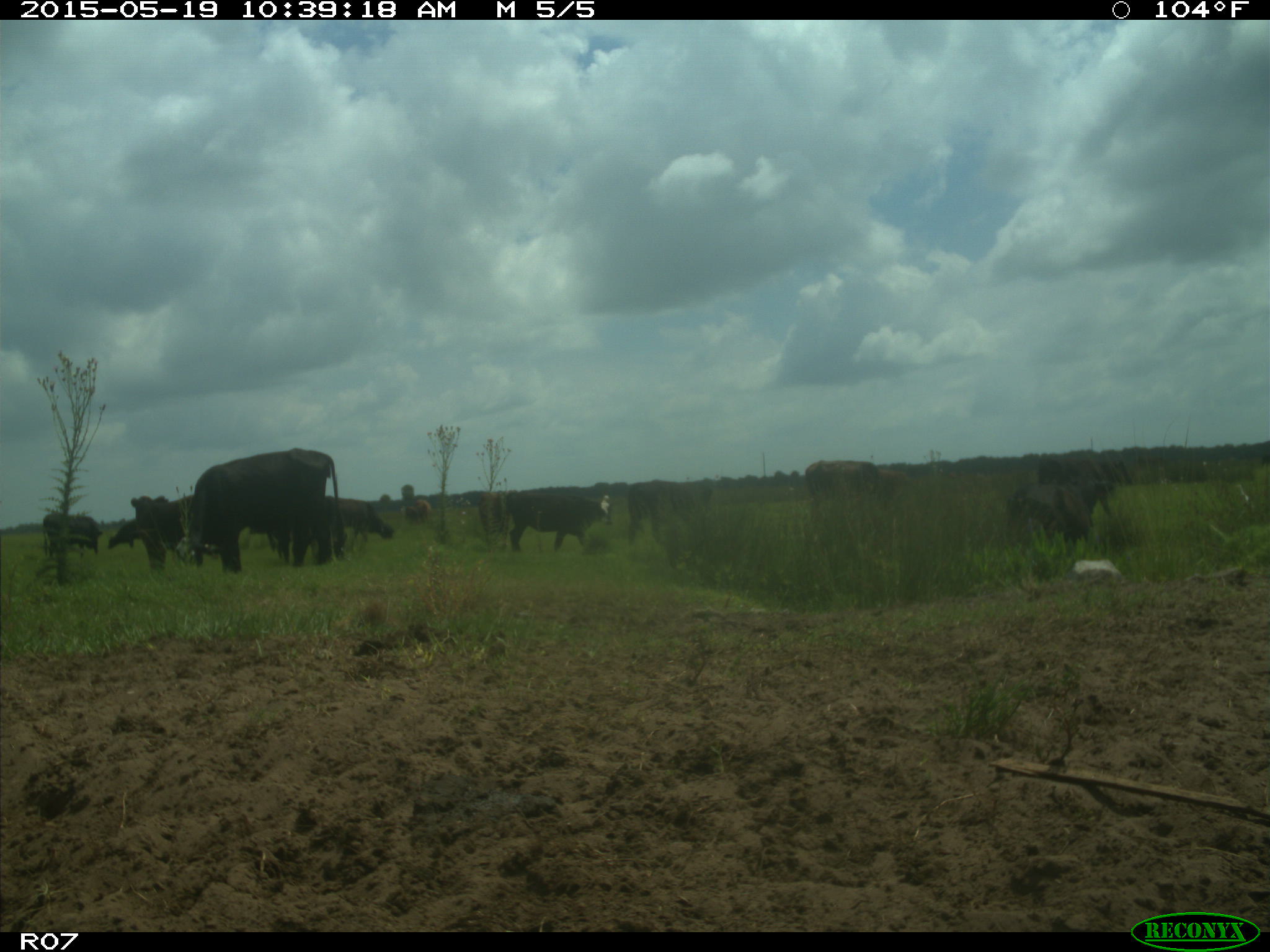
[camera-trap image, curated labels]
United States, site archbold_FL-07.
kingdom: Animalia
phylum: Chordata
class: Mammalia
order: Artiodactyla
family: Bovidae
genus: Bos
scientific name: Bos taurus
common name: domestic cow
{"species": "Bos taurus (domestic cow)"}